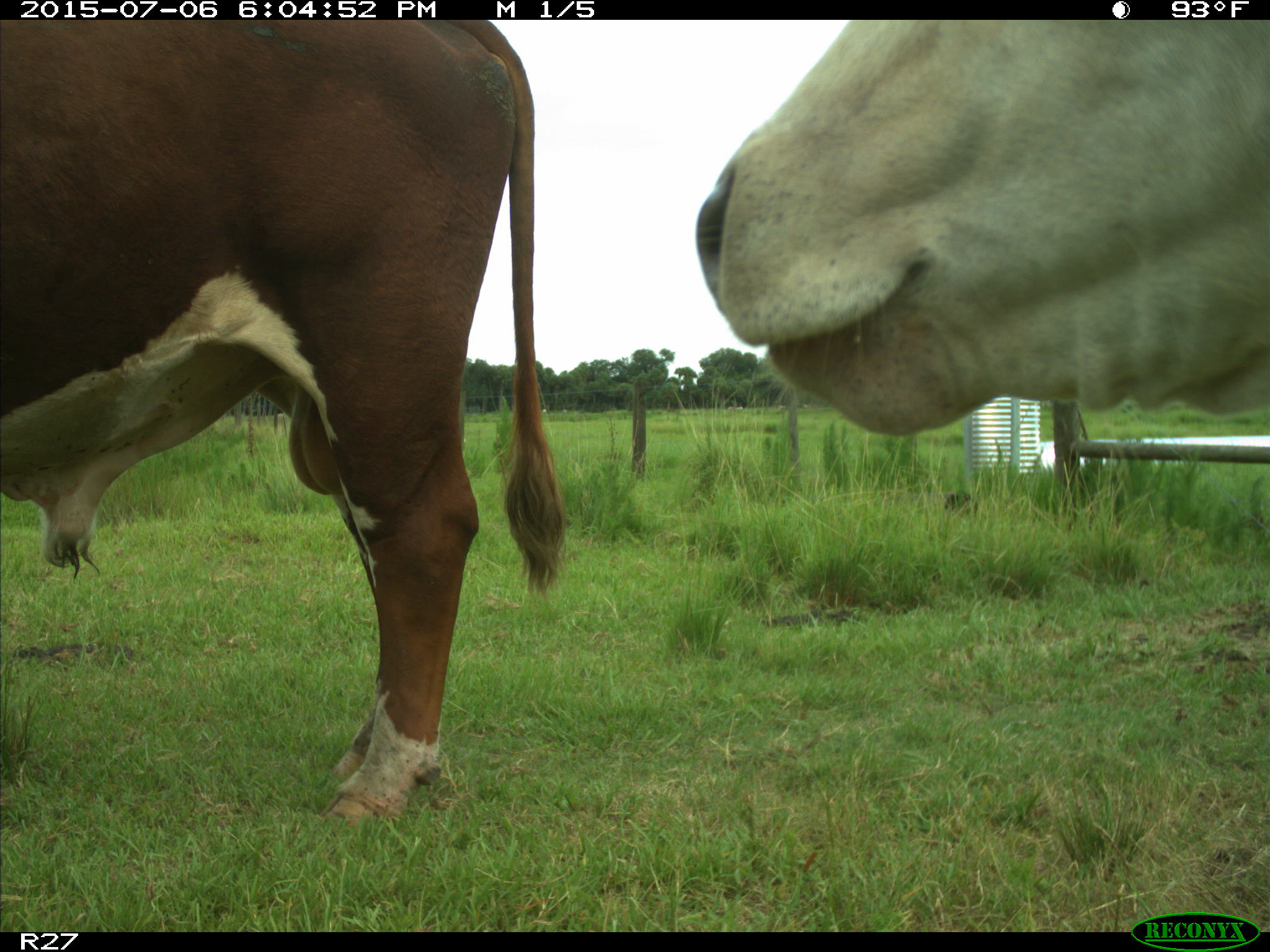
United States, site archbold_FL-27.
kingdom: Animalia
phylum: Chordata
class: Mammalia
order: Artiodactyla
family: Bovidae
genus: Bos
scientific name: Bos taurus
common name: domestic cow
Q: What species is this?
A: Bos taurus (domestic cow).